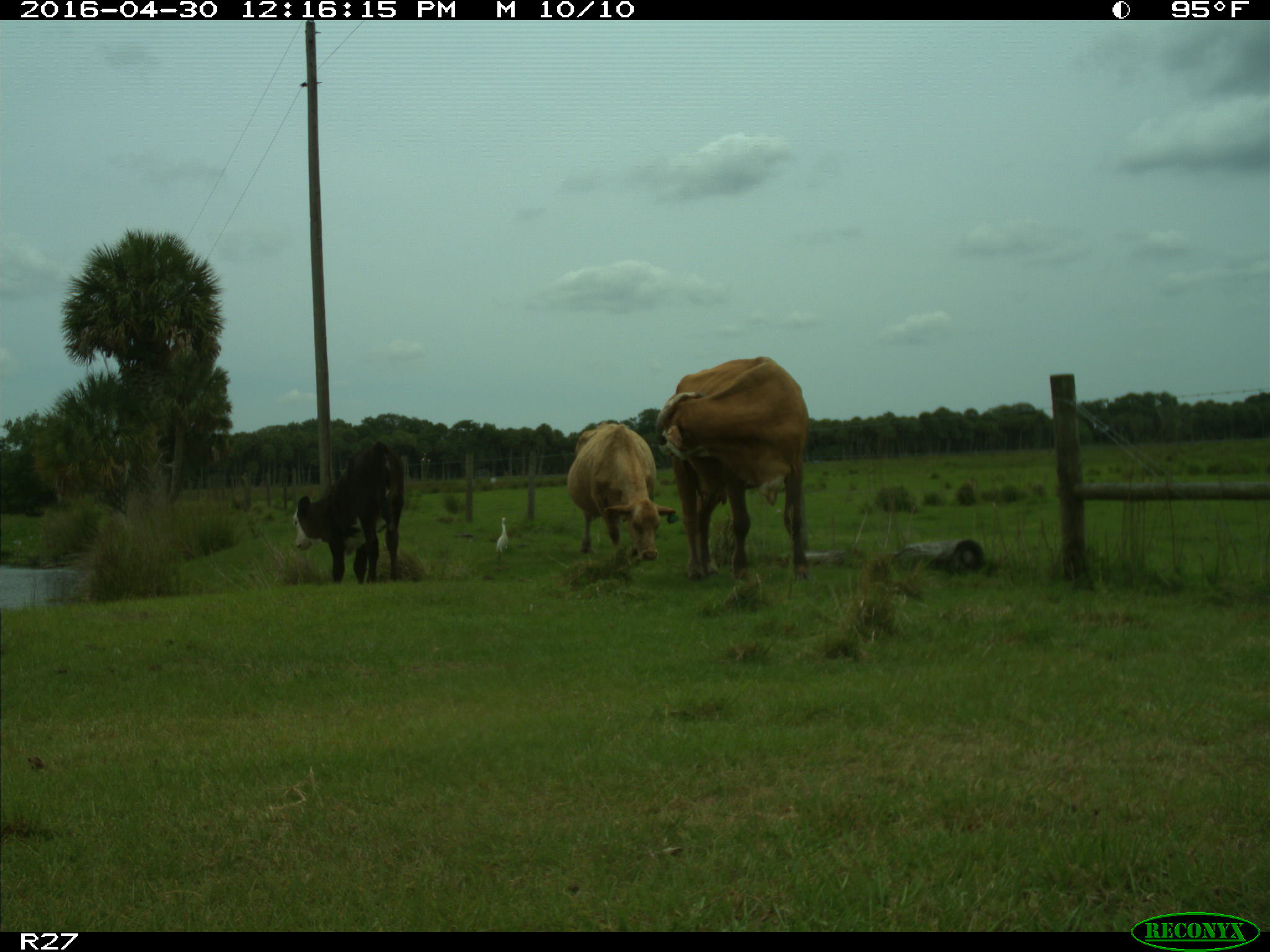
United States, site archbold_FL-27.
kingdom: Animalia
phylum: Chordata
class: Mammalia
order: Artiodactyla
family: Bovidae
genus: Bos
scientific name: Bos taurus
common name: domestic cow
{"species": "Bos taurus (domestic cow)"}